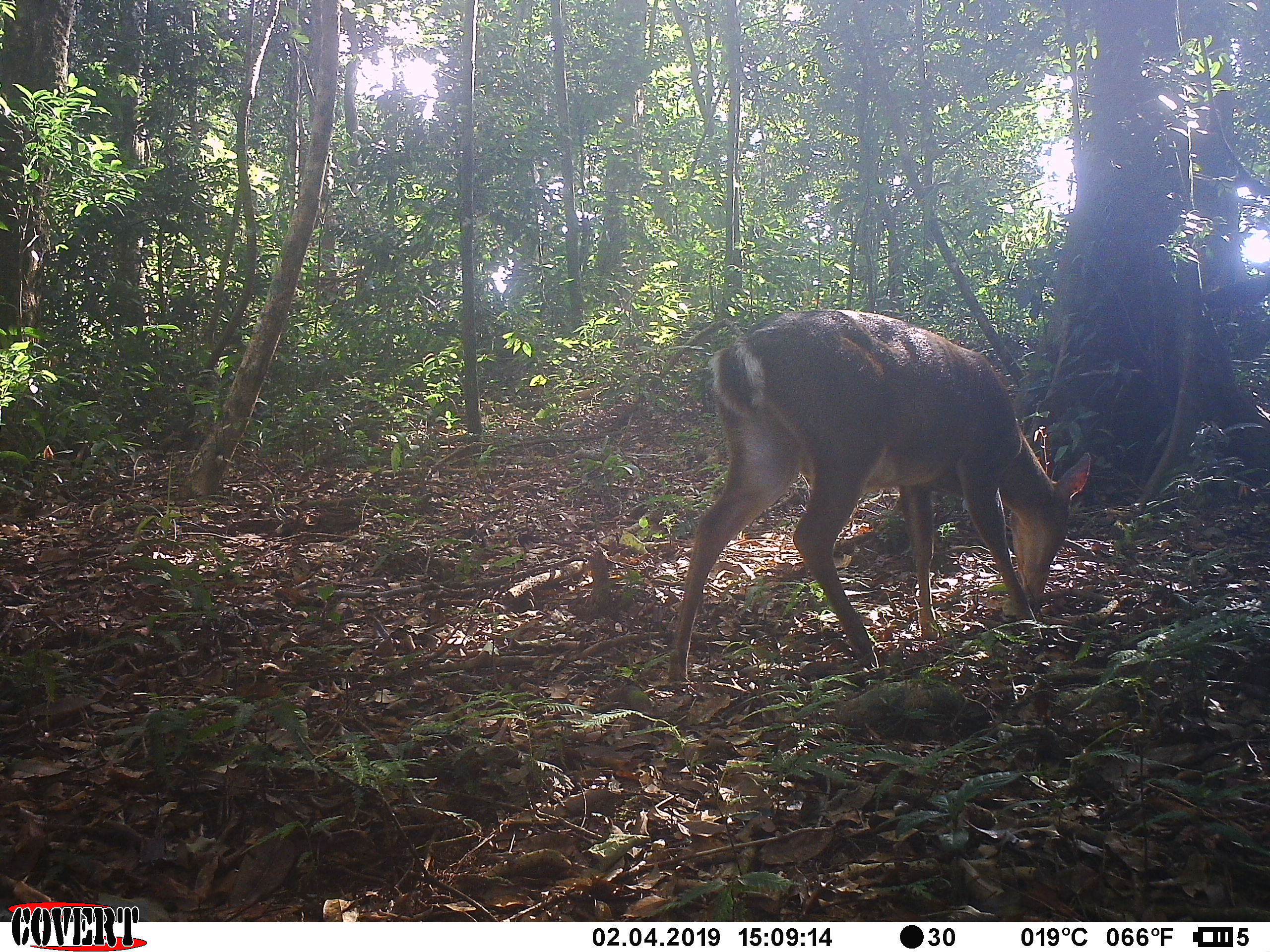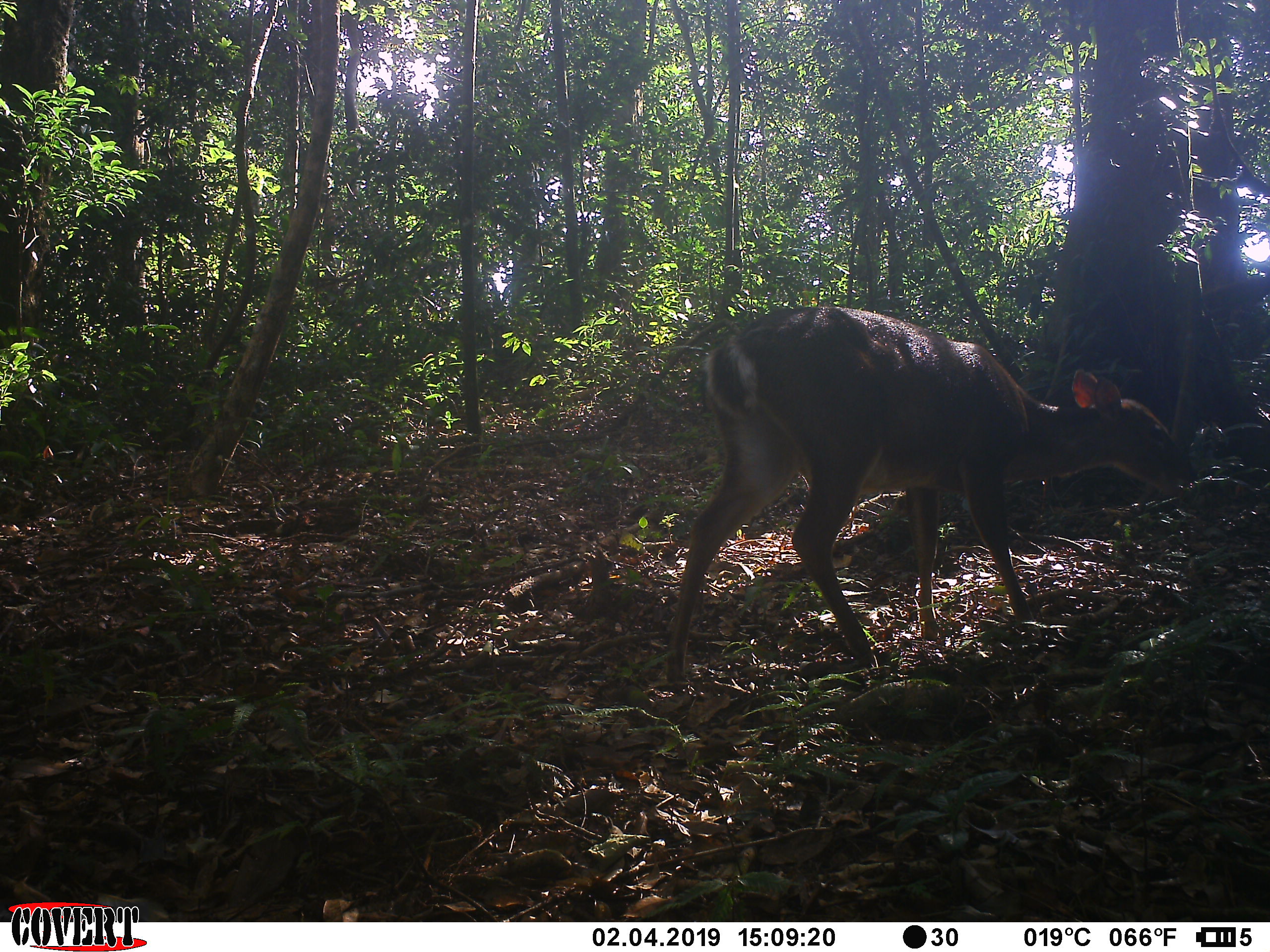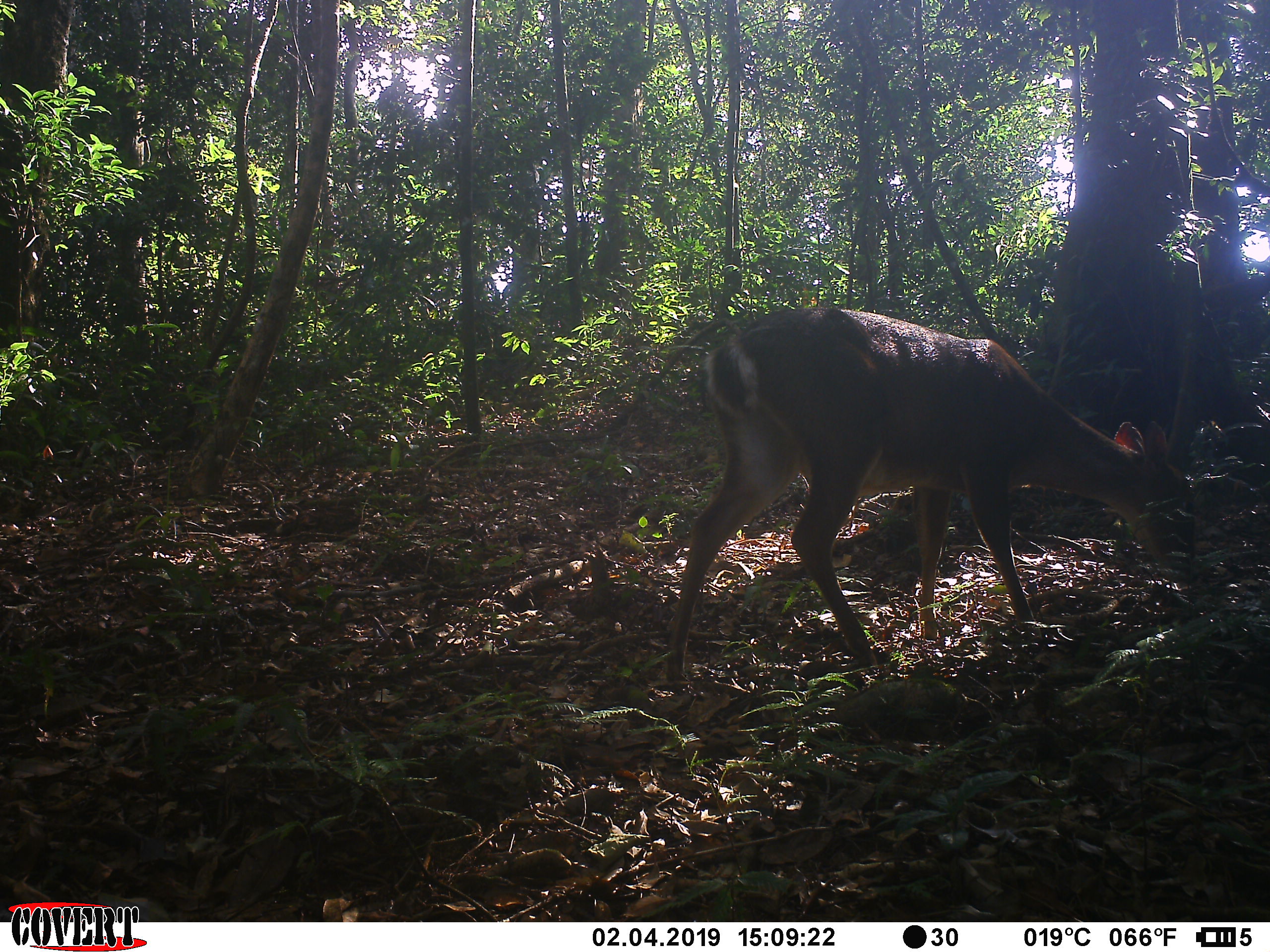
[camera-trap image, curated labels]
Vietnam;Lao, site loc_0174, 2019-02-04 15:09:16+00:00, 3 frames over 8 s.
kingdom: Animalia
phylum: Chordata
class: Mammalia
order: Artiodactyla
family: Cervidae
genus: Muntiacus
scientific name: Muntiacus vuquangensis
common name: large-antlered muntjac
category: large antlered muntjac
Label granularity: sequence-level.